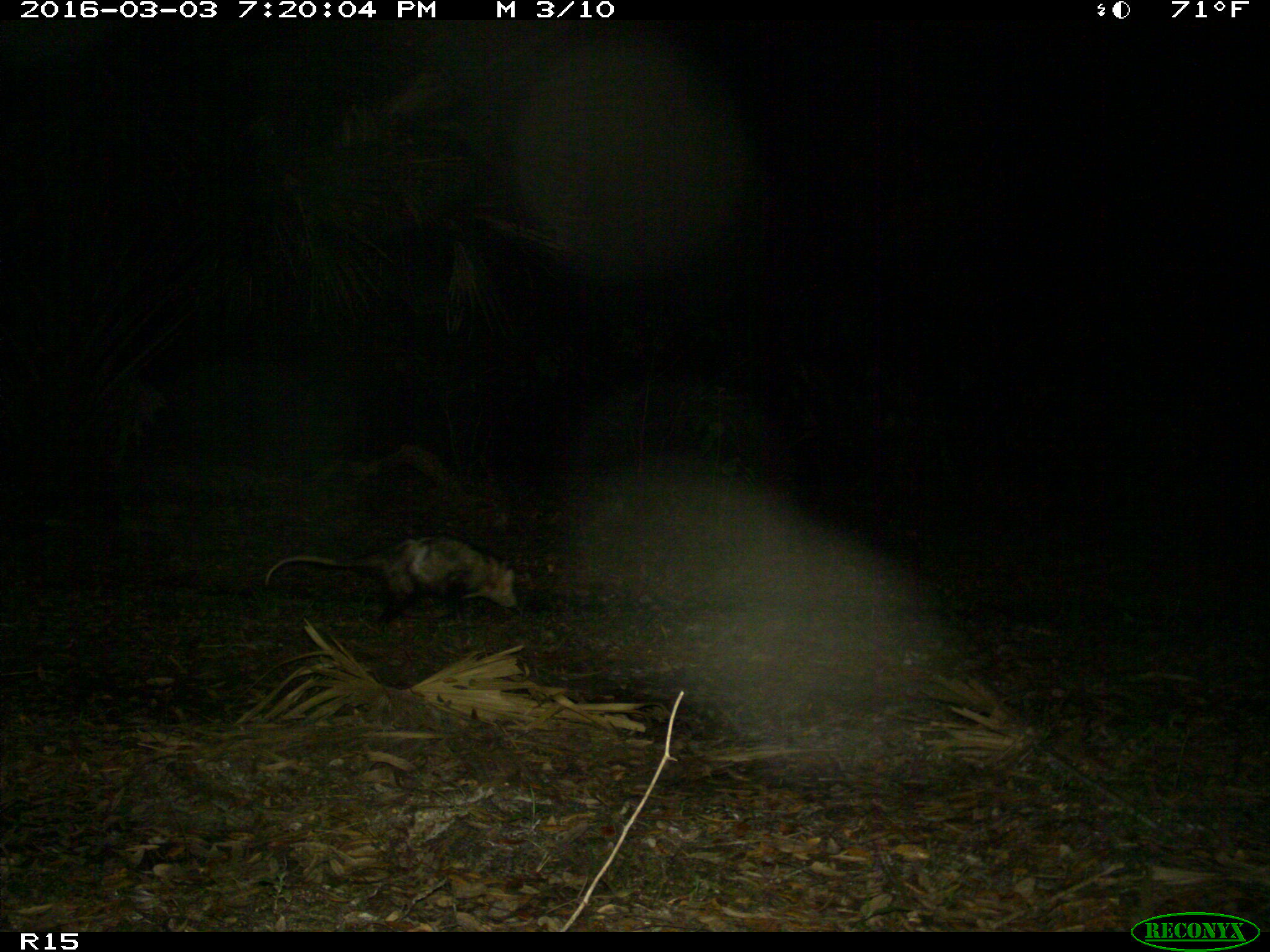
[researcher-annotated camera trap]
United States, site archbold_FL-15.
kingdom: Animalia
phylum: Chordata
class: Mammalia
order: Didelphimorphia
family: Didelphidae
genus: Didelphis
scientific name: Didelphis virginiana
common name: virginia opossum